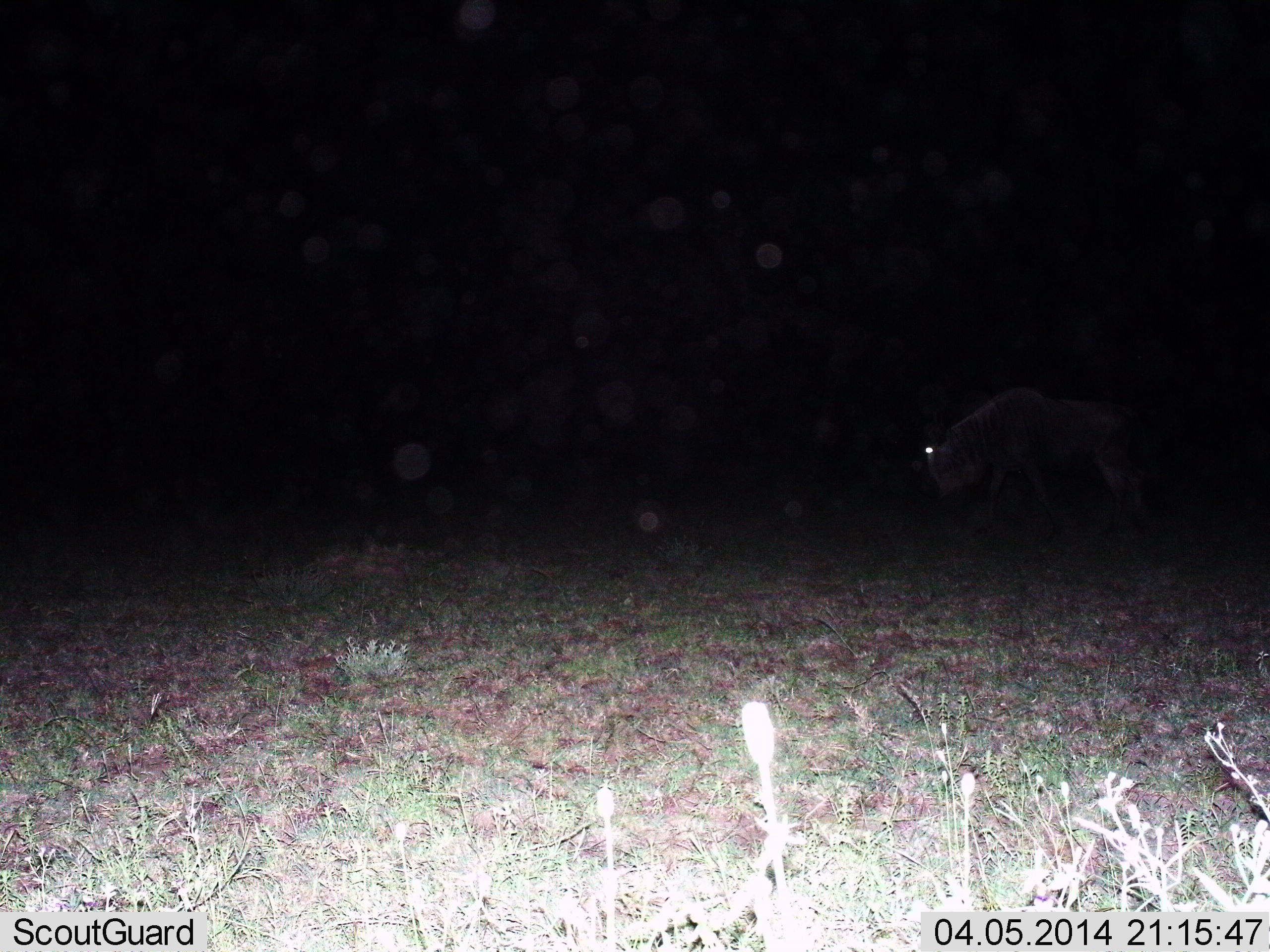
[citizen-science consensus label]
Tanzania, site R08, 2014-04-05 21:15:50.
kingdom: Animalia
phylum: Chordata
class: Mammalia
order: Artiodactyla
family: Bovidae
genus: Connochaetes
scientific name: Connochaetes taurinus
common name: blue wildebeest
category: wildebeest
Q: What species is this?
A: Wildebeest (blue wildebeest) (Connochaetes taurinus).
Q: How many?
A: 1.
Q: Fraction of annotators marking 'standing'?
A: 10%.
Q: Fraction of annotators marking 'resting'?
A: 0%.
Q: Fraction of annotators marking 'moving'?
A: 70%.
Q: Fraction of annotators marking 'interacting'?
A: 0%.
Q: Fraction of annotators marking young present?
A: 0%.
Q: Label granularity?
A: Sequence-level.